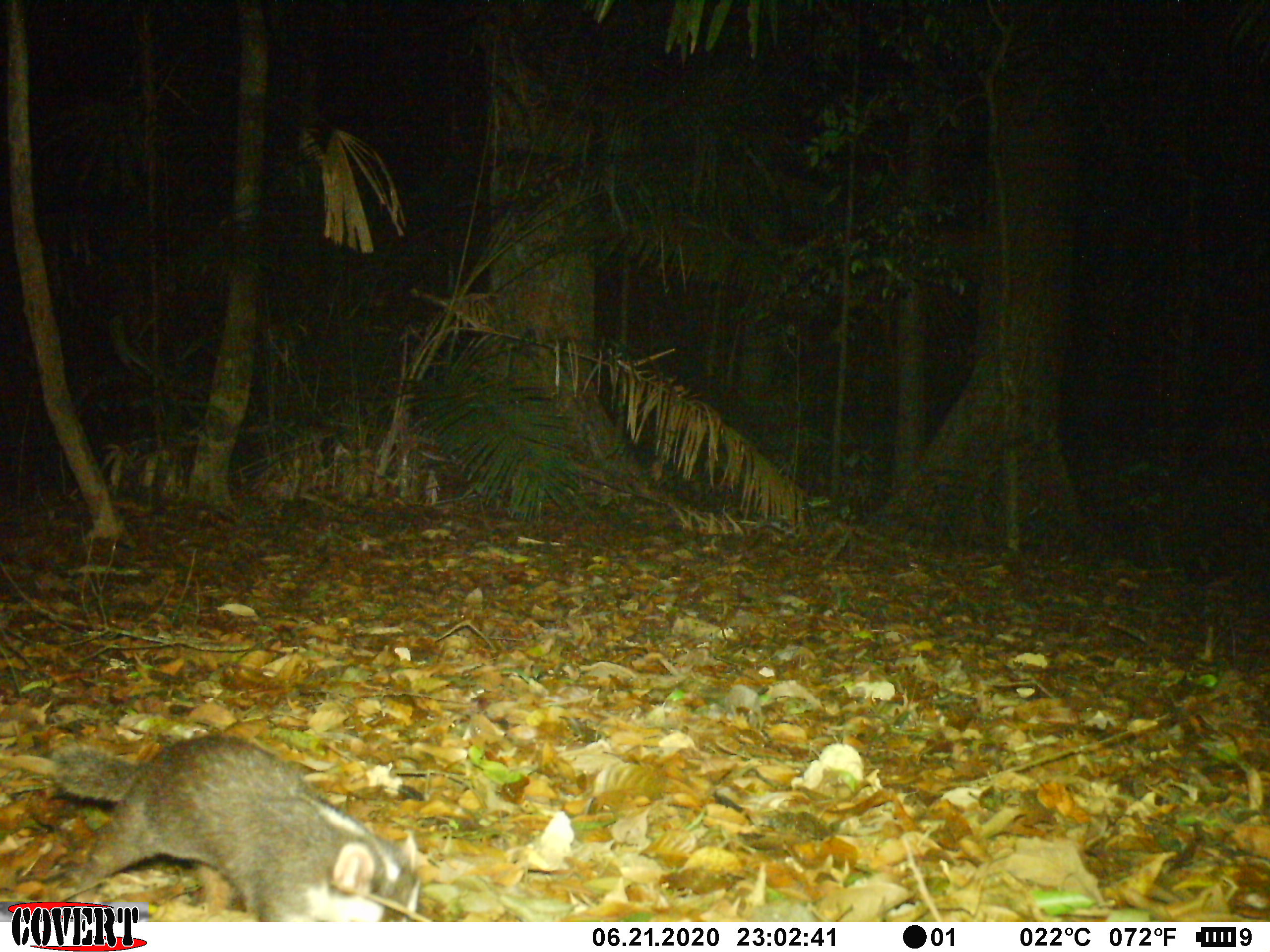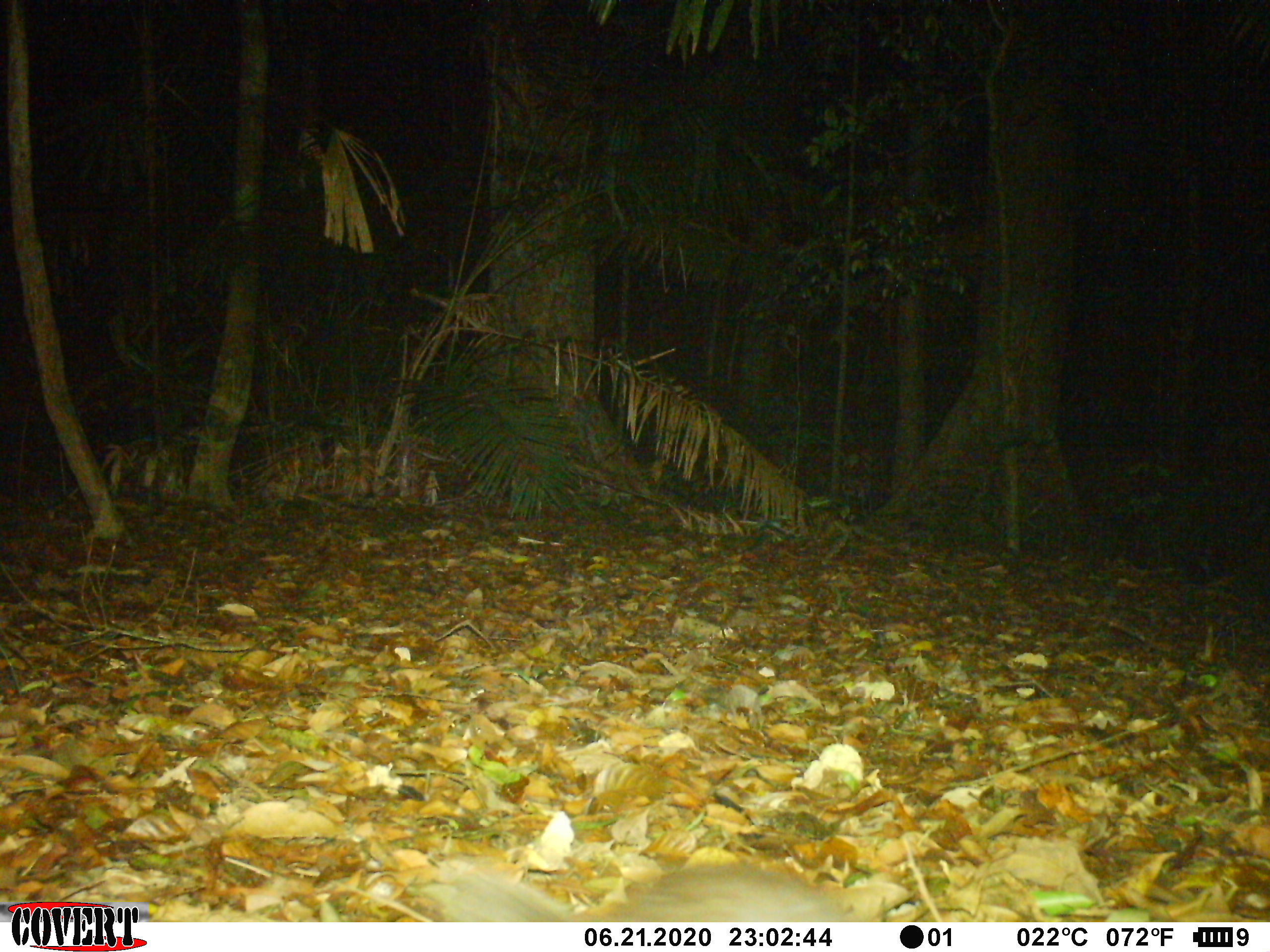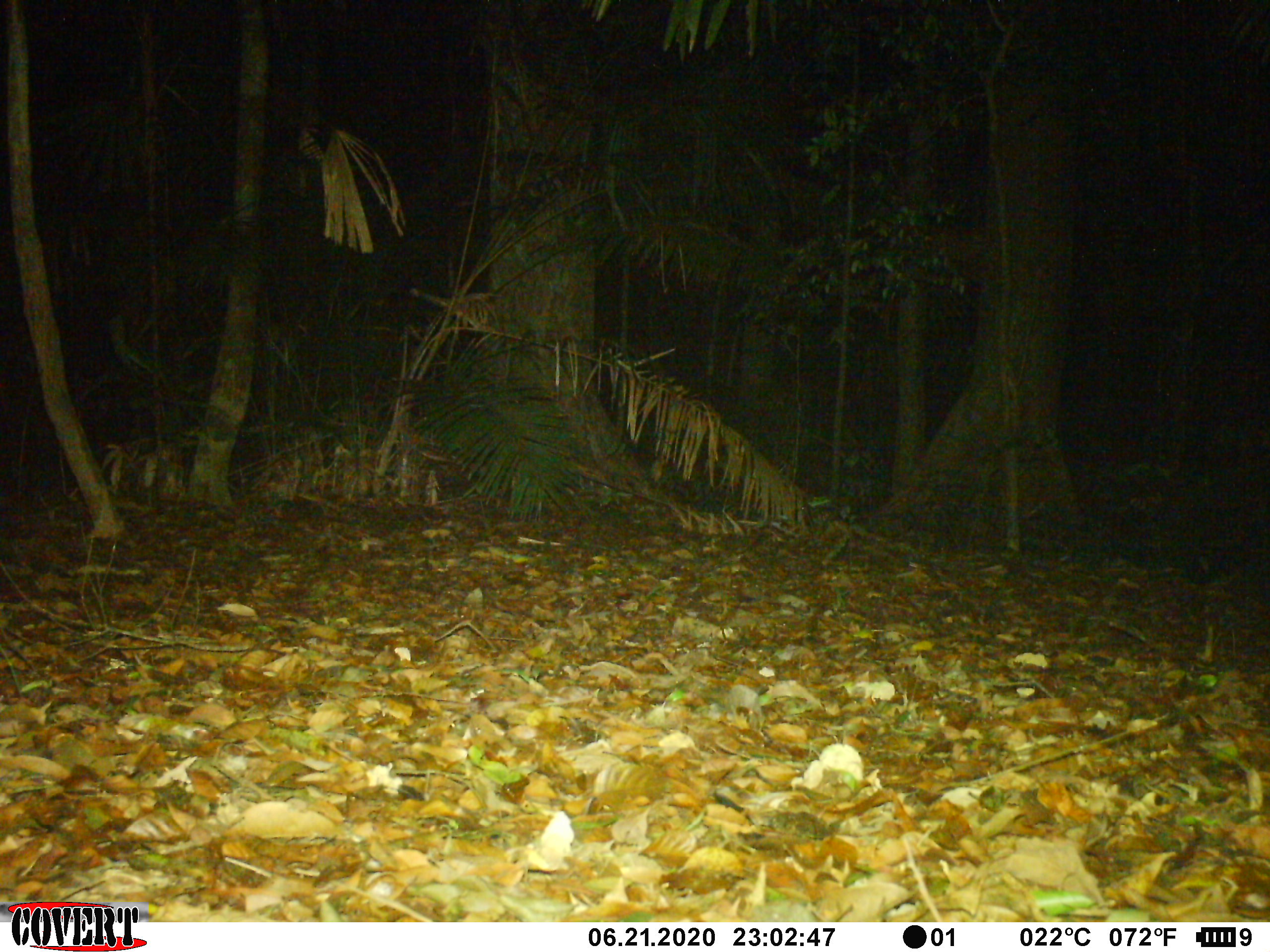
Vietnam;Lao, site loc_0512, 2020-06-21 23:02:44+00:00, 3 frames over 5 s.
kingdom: Animalia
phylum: Chordata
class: Mammalia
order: Carnivora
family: Mustelidae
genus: Melogale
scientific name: Melogale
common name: ferret badger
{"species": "ferret badger (Melogale)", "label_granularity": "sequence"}